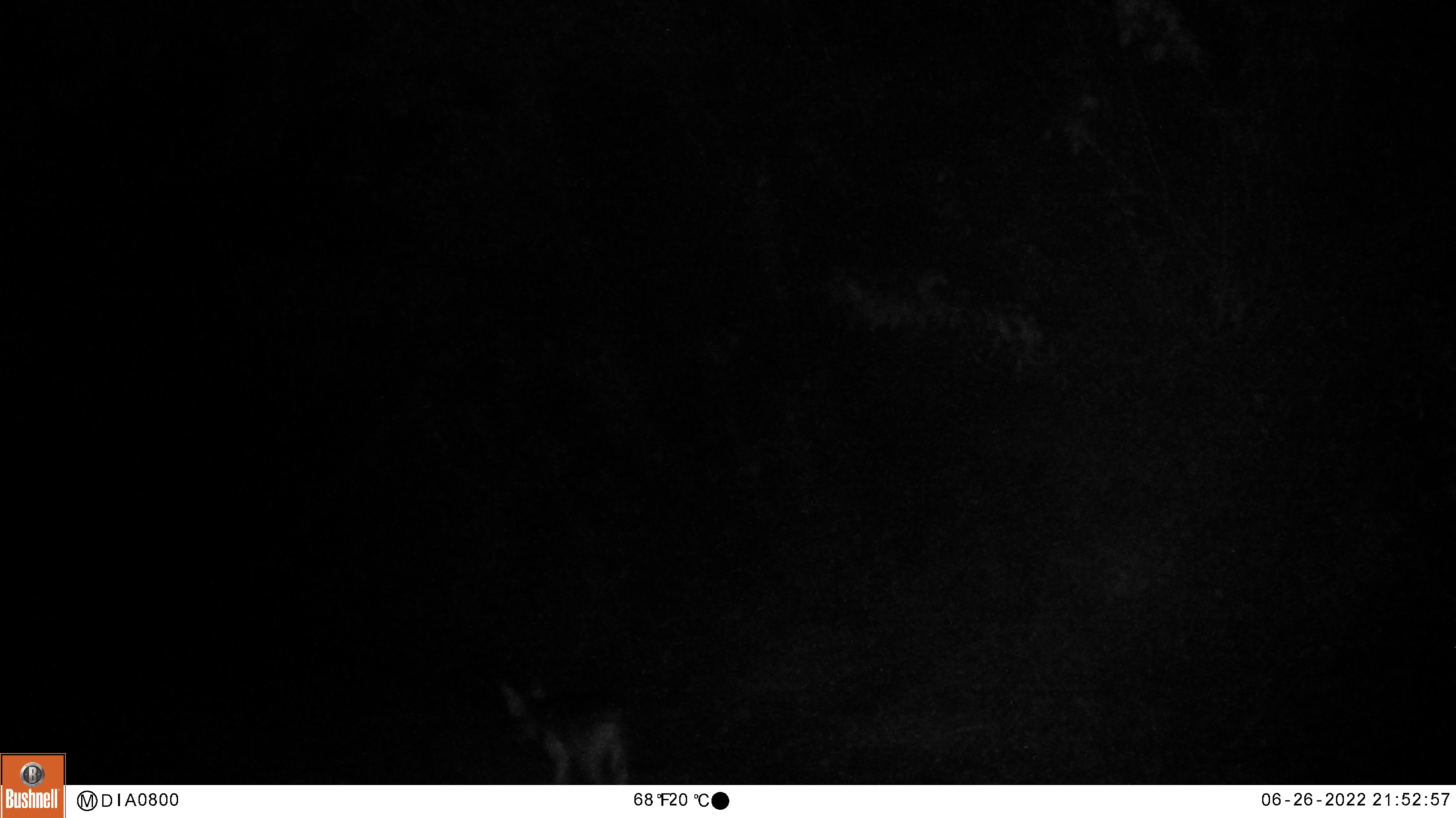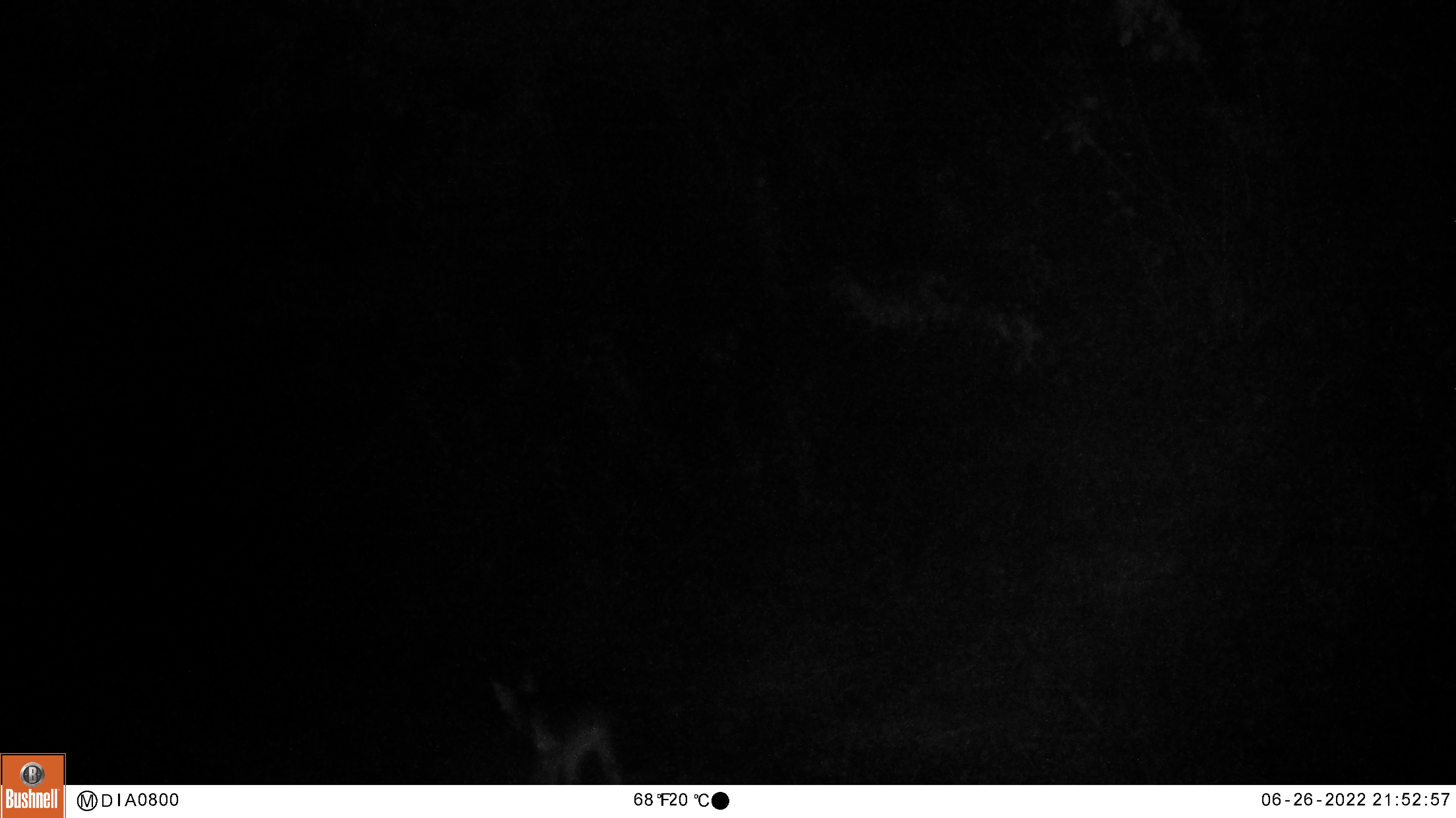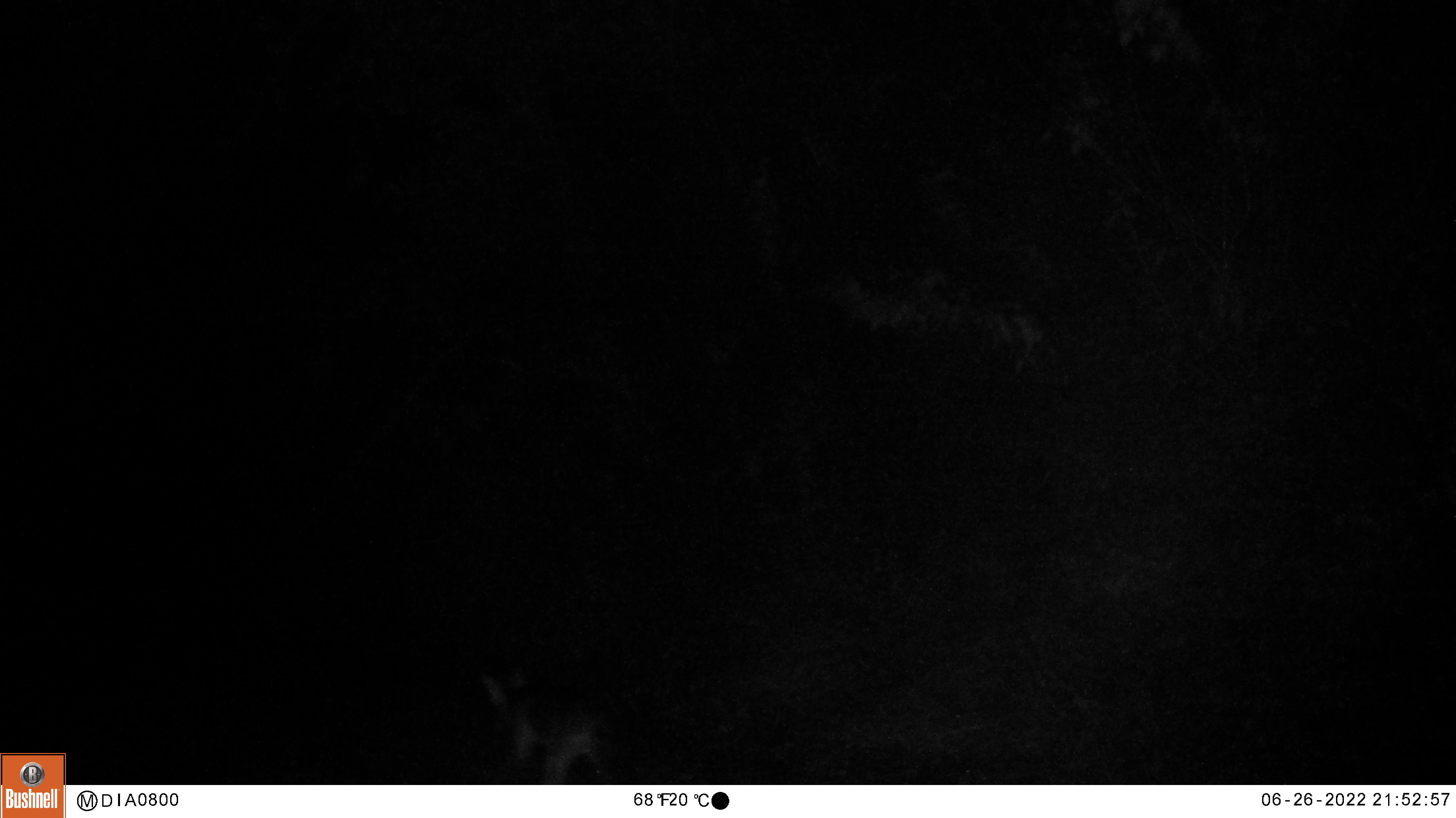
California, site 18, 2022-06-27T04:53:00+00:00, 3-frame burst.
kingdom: Animalia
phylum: Chordata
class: Mammalia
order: Carnivora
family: Canidae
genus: Canis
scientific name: Canis latrans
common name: coyote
Coyote (Canis latrans).